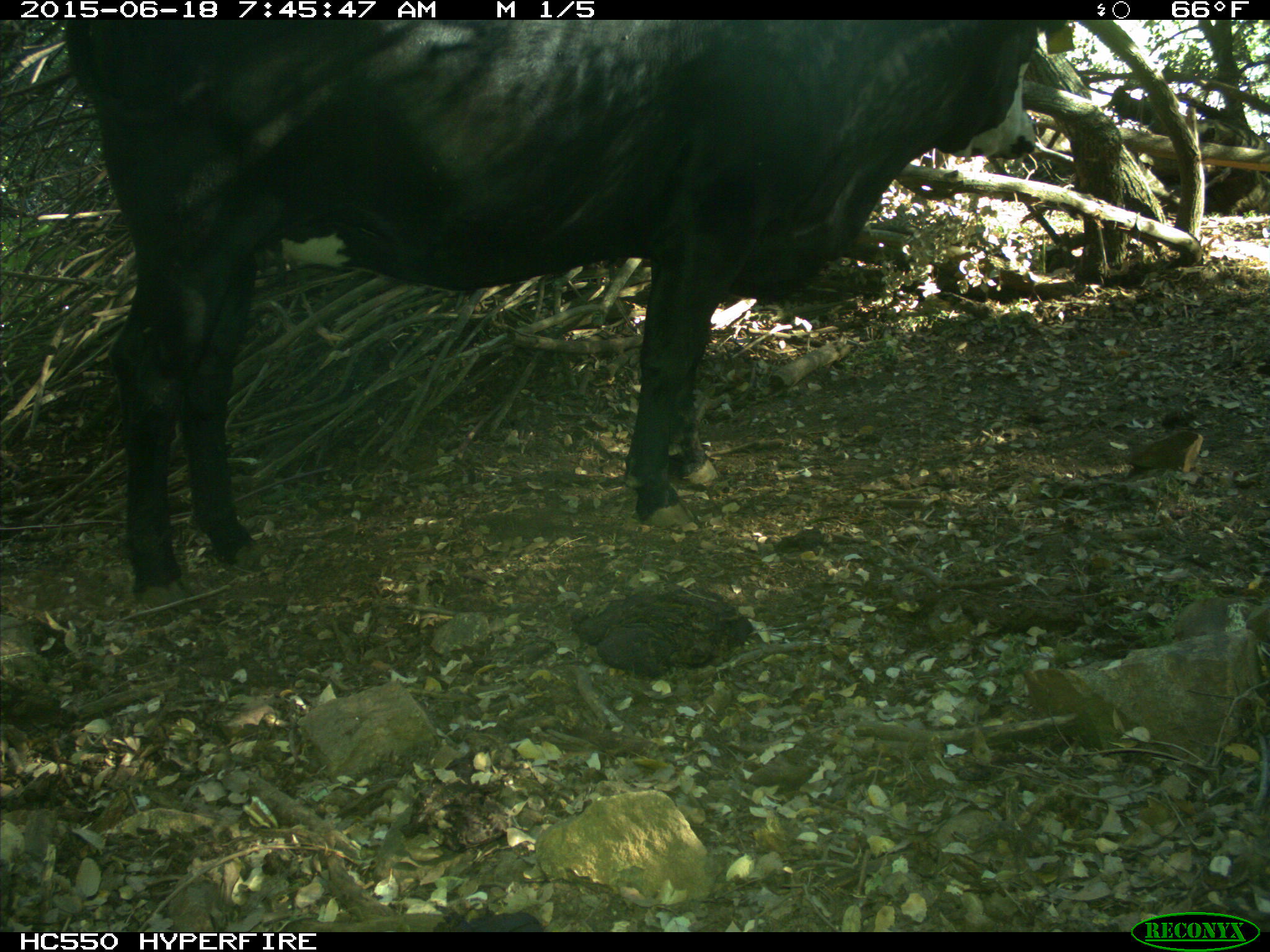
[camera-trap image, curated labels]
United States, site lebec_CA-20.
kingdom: Animalia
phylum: Chordata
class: Mammalia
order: Artiodactyla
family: Bovidae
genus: Bos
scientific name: Bos taurus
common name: domestic cow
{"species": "Bos taurus (domestic cow)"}